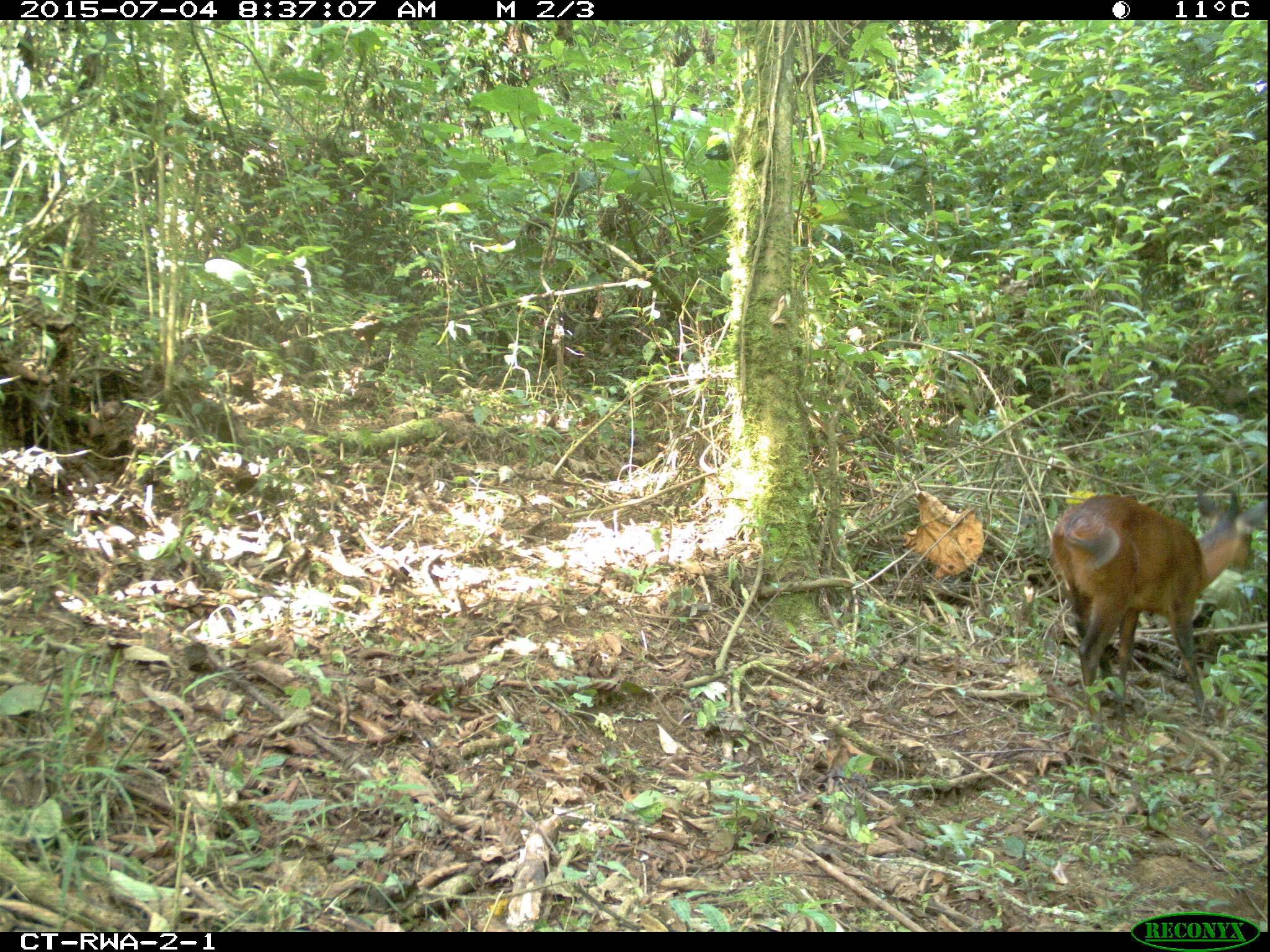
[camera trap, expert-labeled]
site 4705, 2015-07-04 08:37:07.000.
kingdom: Animalia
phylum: Chordata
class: Mammalia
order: Artiodactyla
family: Bovidae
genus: Cephalophus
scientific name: Cephalophus nigrifrons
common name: black-fronted duiker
Cephalophus nigrifrons (black-fronted duiker), count 1.